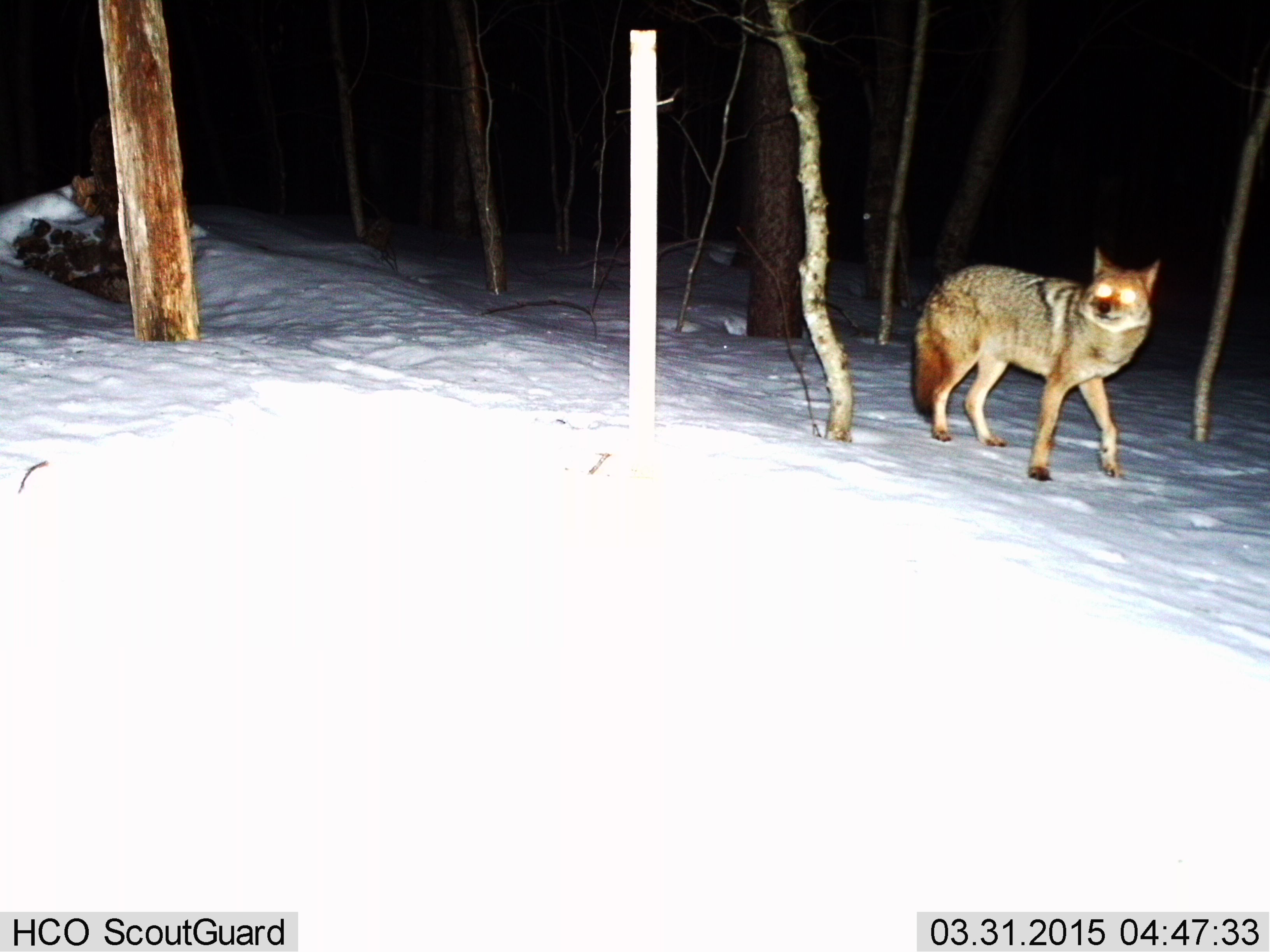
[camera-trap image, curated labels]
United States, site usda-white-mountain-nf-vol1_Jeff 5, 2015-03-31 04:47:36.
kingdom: Animalia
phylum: Chordata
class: Mammalia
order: Carnivora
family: Canidae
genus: Canis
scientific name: Canis latrans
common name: coyote